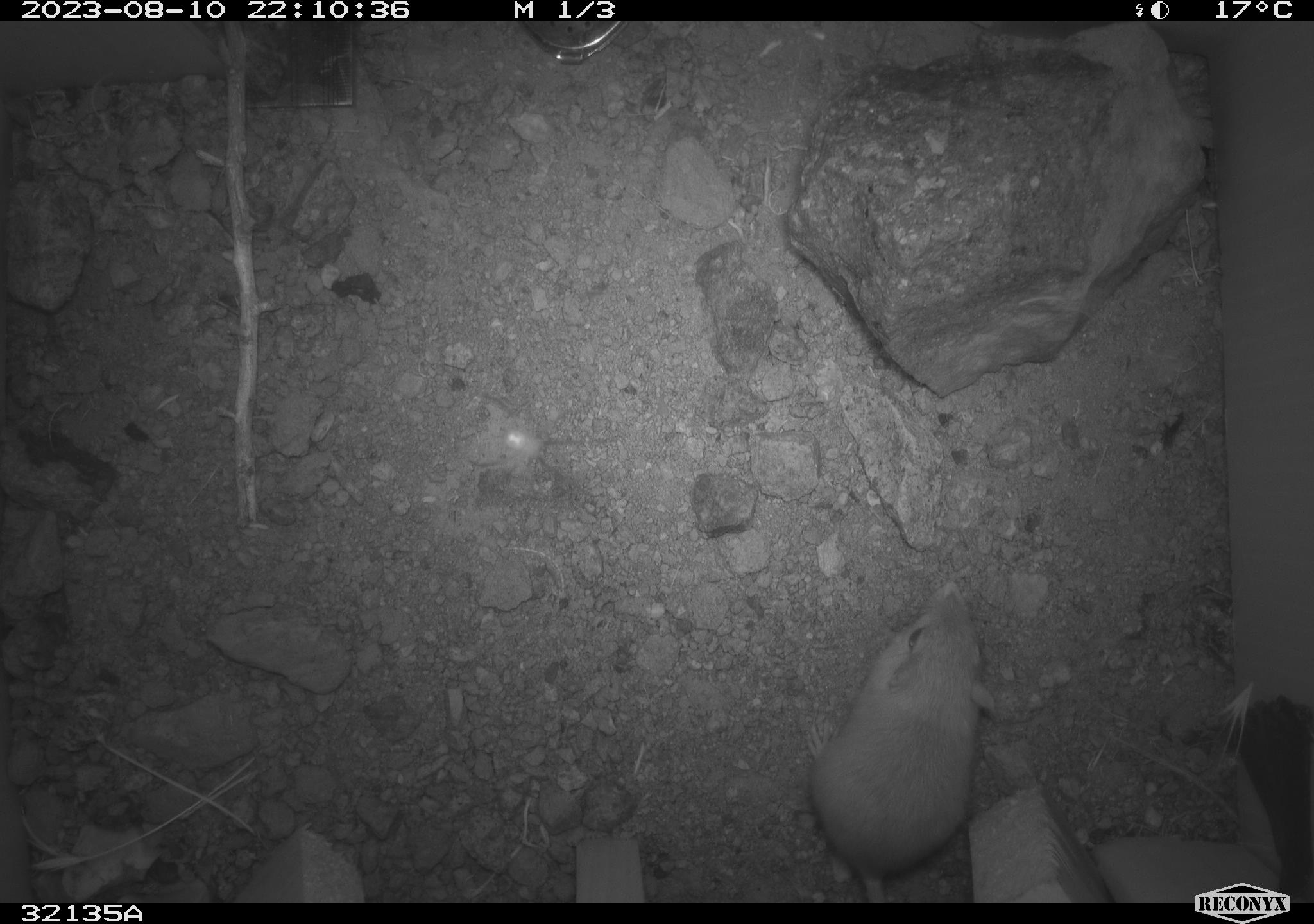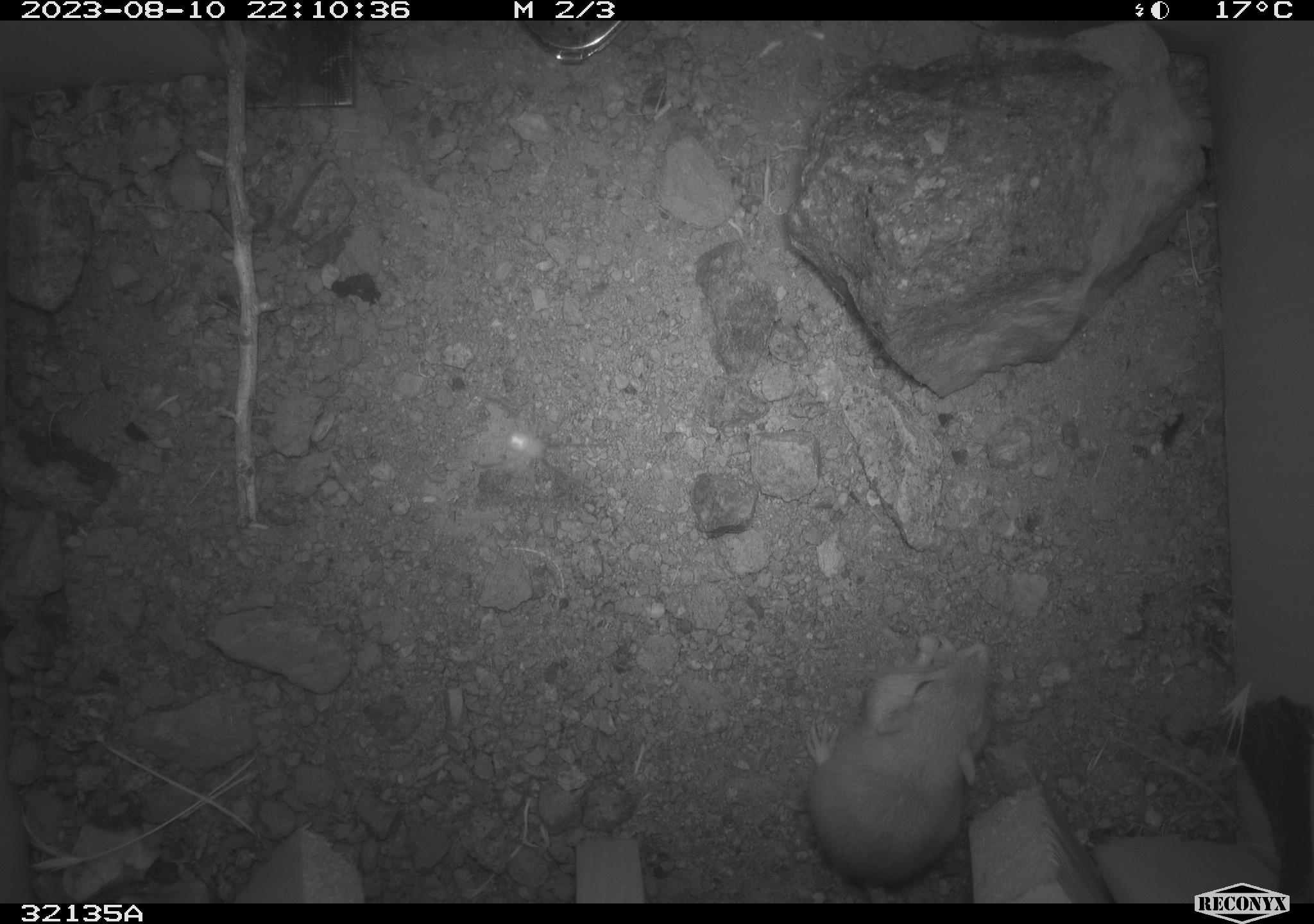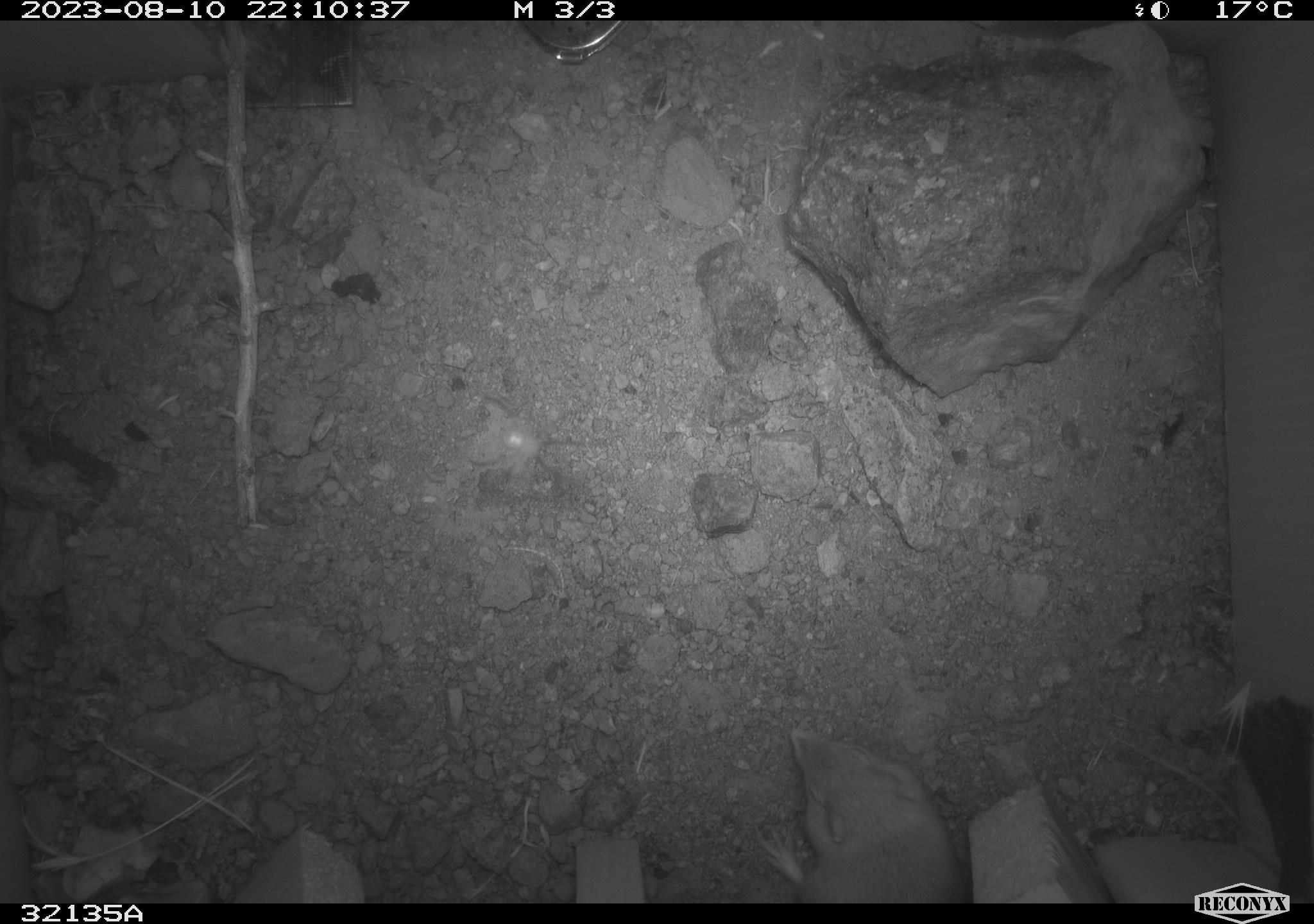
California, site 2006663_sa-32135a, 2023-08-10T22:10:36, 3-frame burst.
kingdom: Animalia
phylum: Chordata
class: Mammalia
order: Rodentia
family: Heteromyidae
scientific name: Heteromyidae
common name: kangaroo rats and pocket mice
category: heteromyidae family